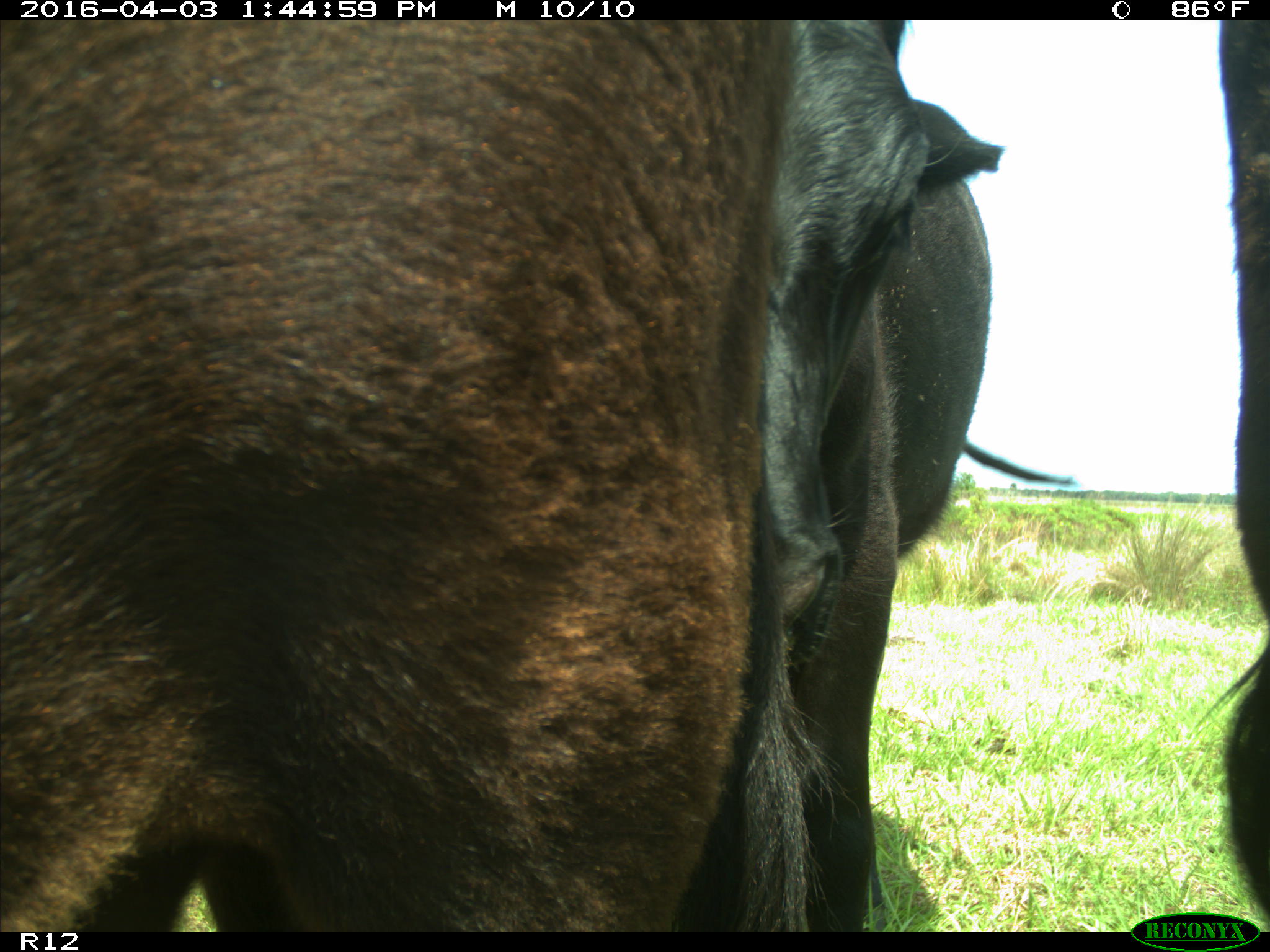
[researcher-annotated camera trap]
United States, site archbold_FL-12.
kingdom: Animalia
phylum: Chordata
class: Mammalia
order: Artiodactyla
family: Bovidae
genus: Bos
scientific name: Bos taurus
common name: domestic cow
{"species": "Bos taurus (domestic cow)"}